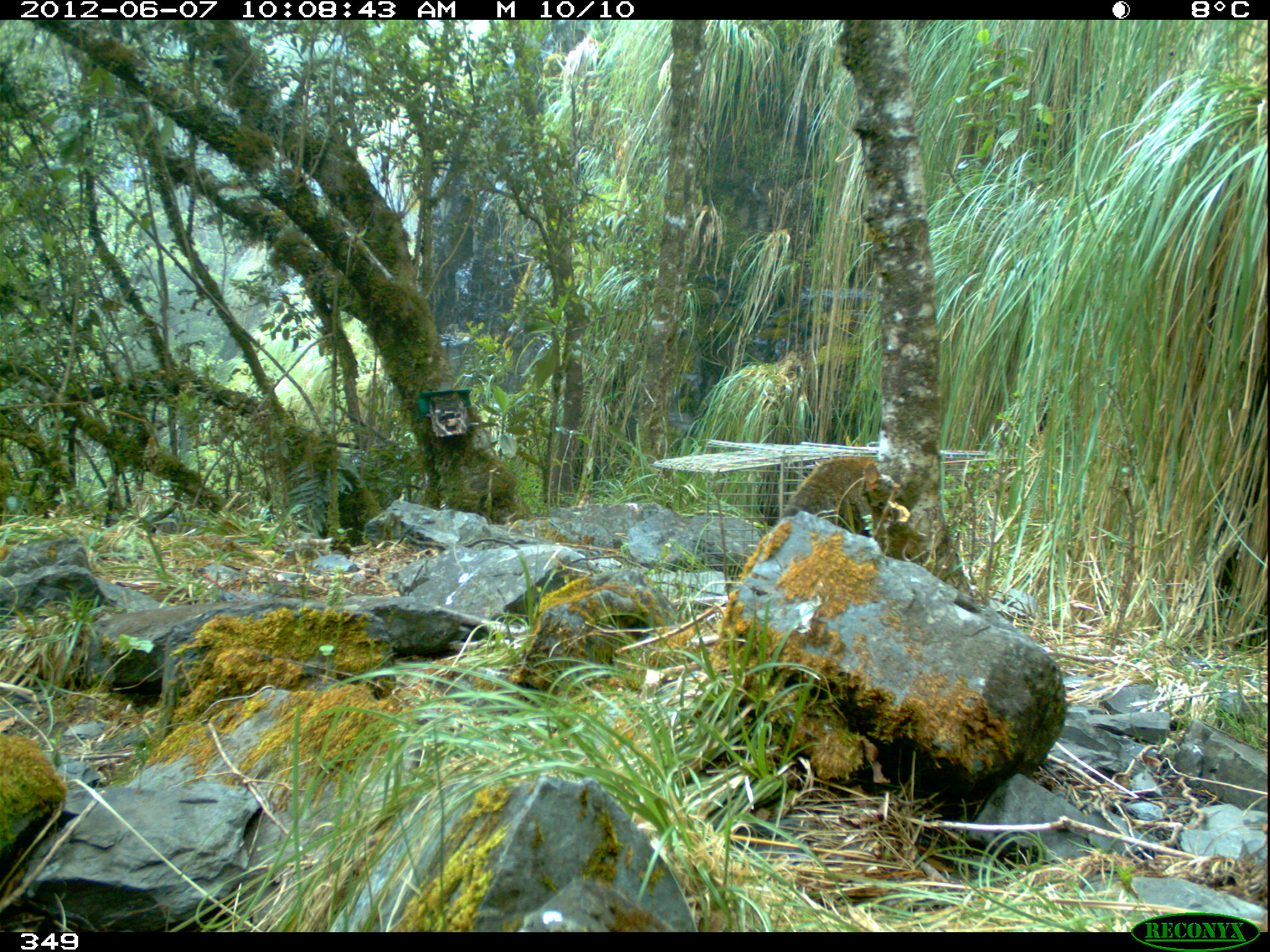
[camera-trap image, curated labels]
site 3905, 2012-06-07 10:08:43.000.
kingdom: Animalia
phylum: Chordata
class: Mammalia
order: Carnivora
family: Procyonidae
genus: Nasua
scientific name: Nasua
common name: coatis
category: unknown coati